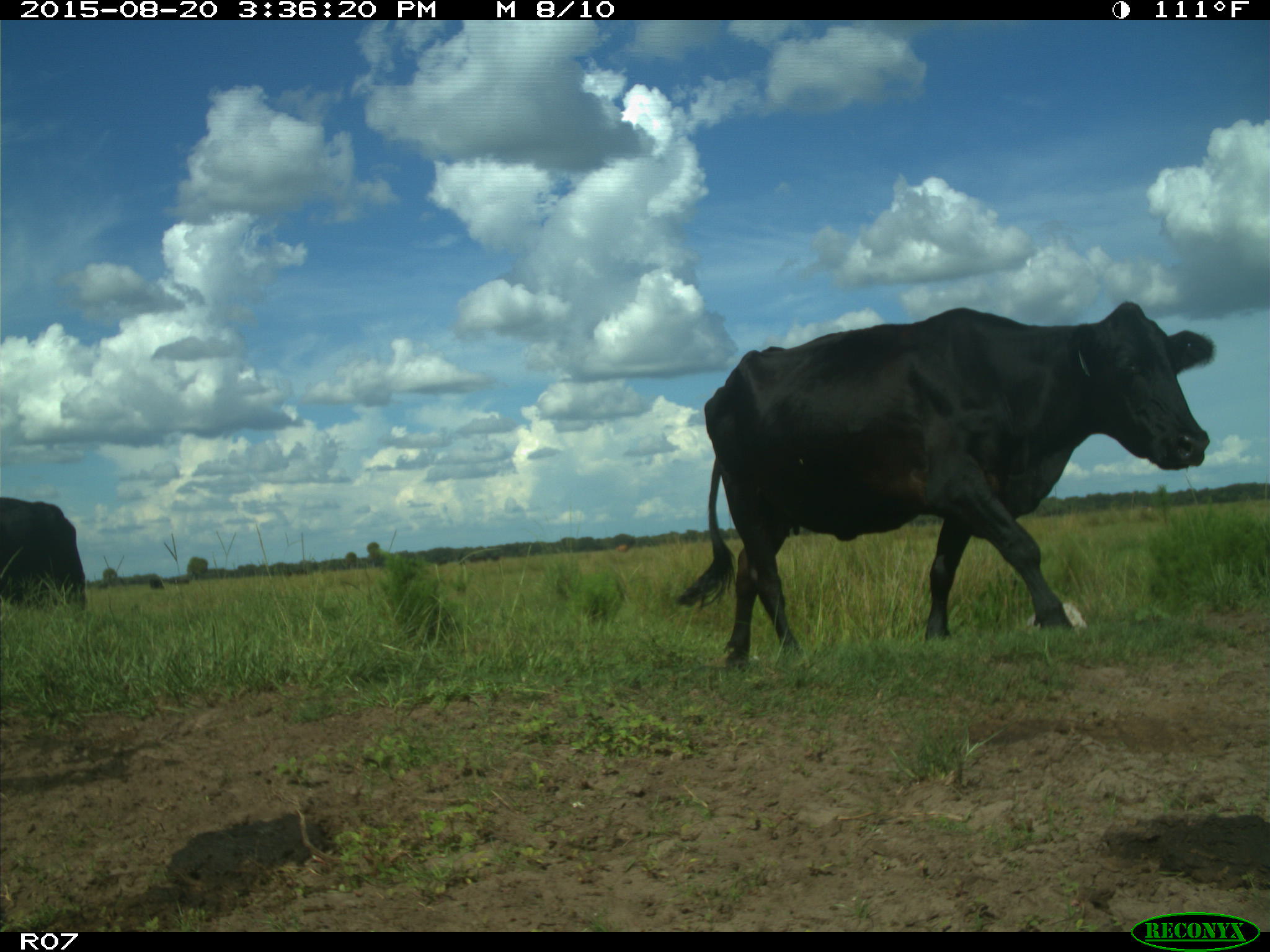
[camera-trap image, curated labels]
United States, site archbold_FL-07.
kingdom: Animalia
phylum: Chordata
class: Mammalia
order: Artiodactyla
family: Bovidae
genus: Bos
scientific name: Bos taurus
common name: domestic cow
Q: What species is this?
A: Bos taurus (domestic cow).